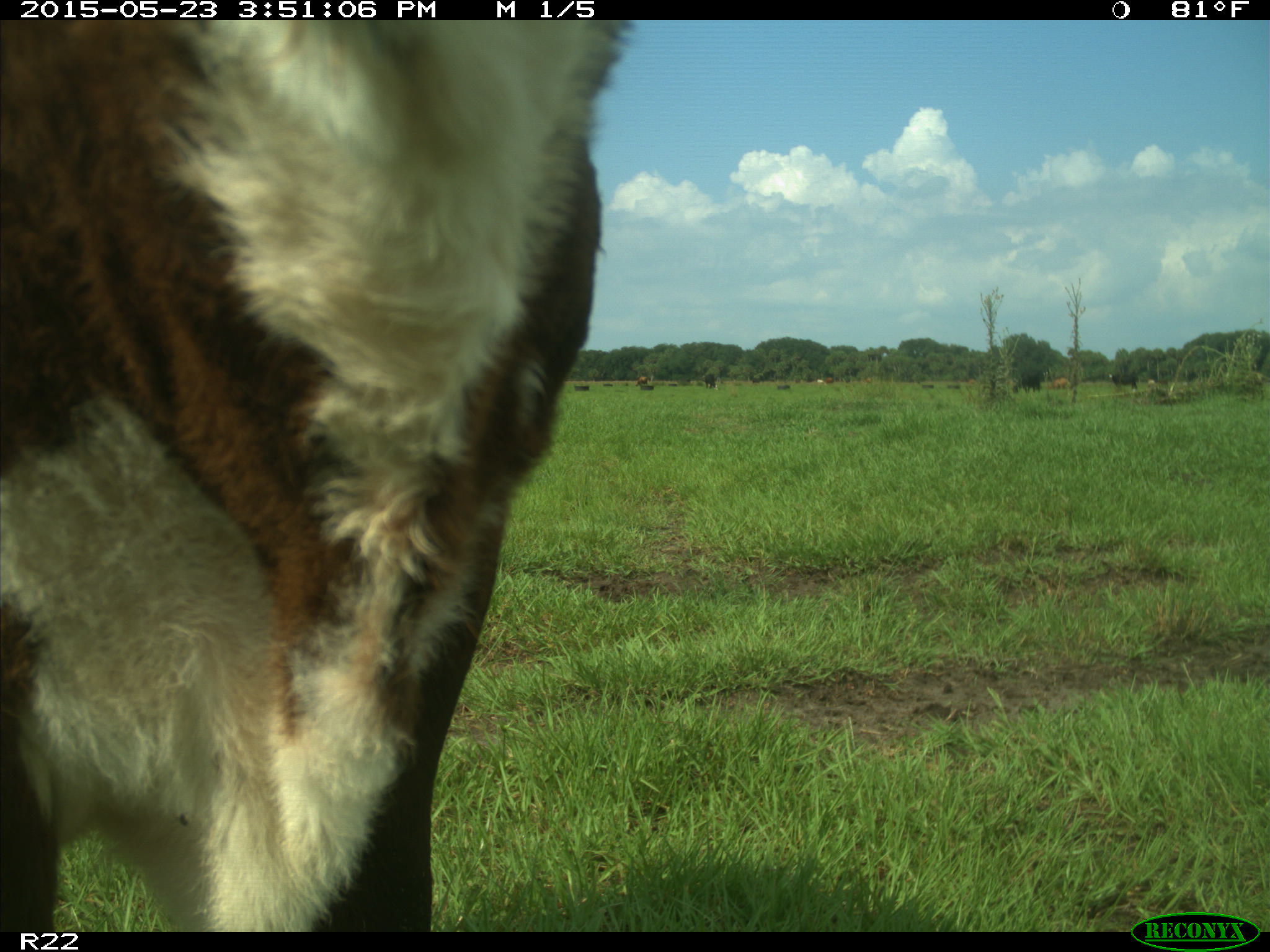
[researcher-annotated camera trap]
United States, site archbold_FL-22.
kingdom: Animalia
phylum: Chordata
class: Mammalia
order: Artiodactyla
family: Bovidae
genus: Bos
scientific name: Bos taurus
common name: domestic cow